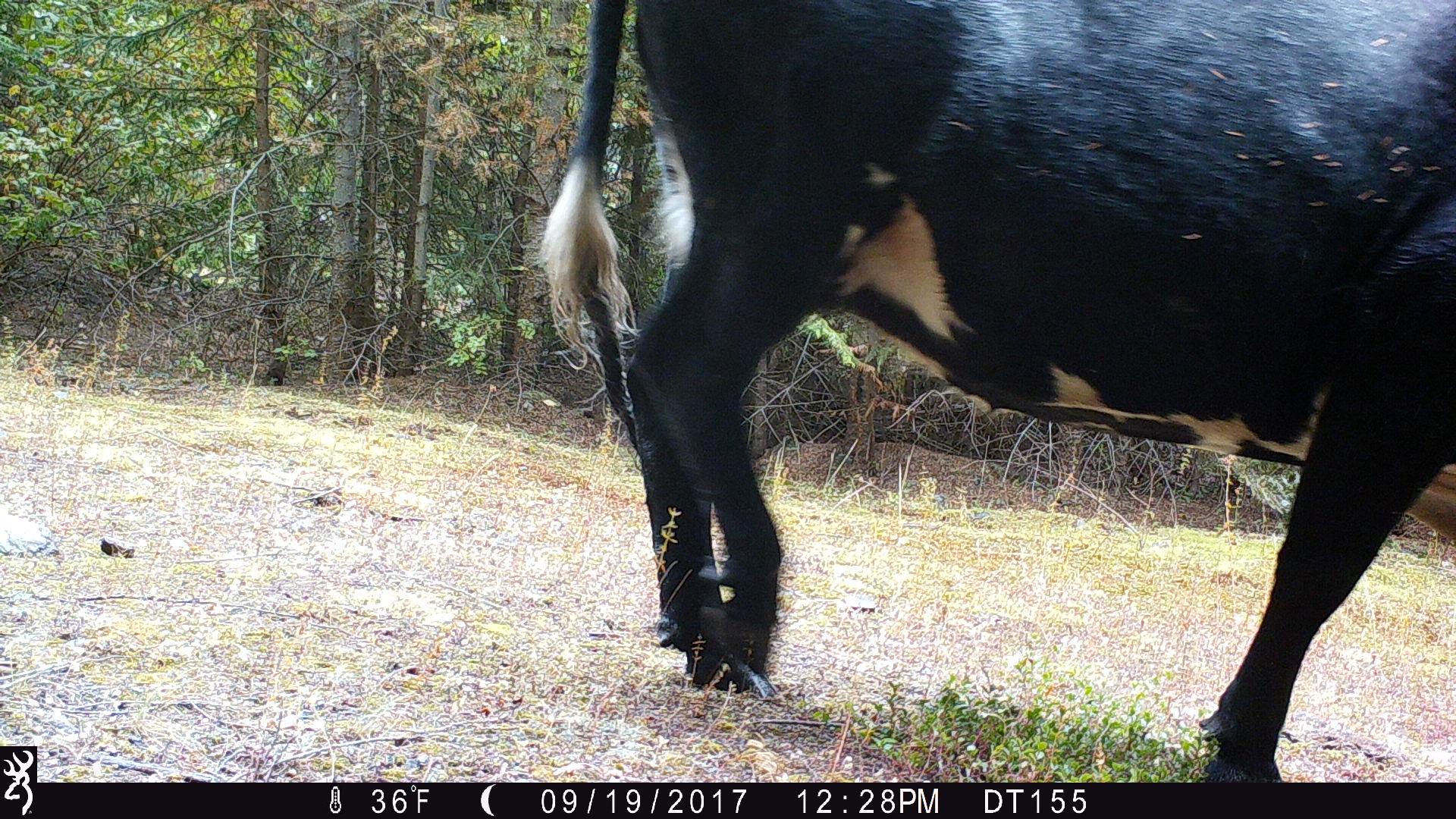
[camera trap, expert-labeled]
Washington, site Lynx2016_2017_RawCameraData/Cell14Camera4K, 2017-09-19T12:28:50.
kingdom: Animalia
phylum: Chordata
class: Mammalia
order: Artiodactyla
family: Bovidae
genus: Bos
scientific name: Bos taurus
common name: domestic cattle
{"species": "domestic cattle (Bos taurus)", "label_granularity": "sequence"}